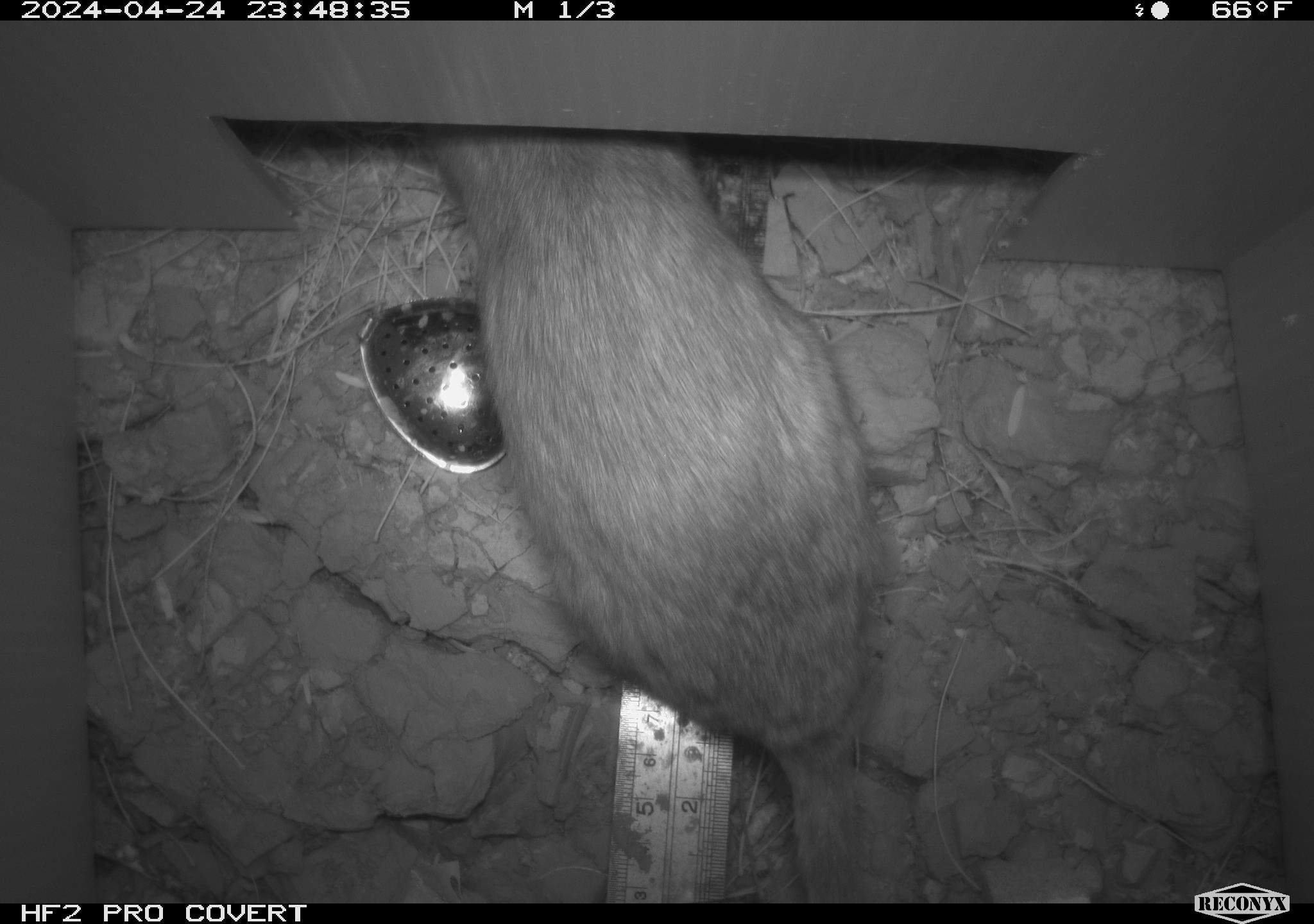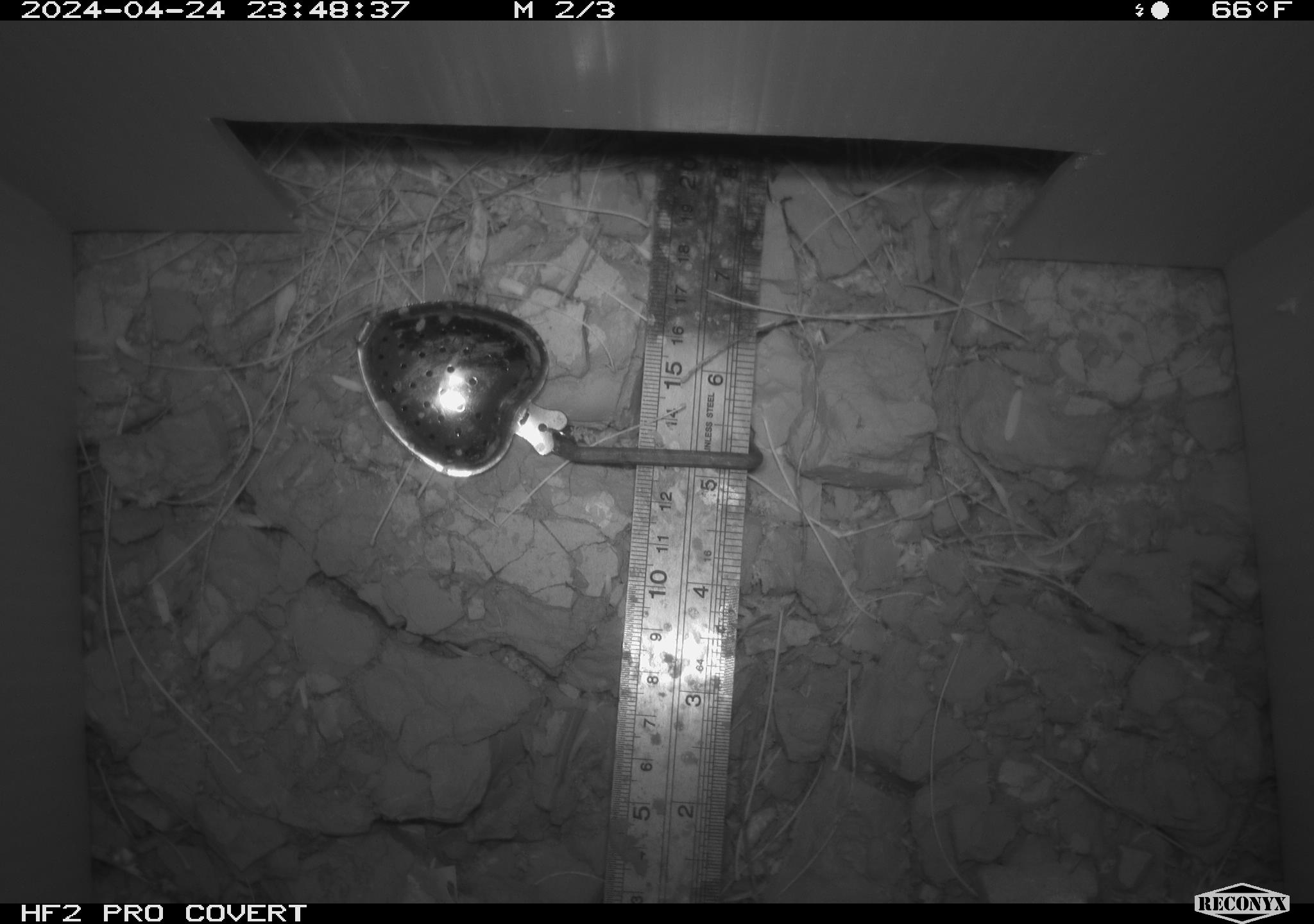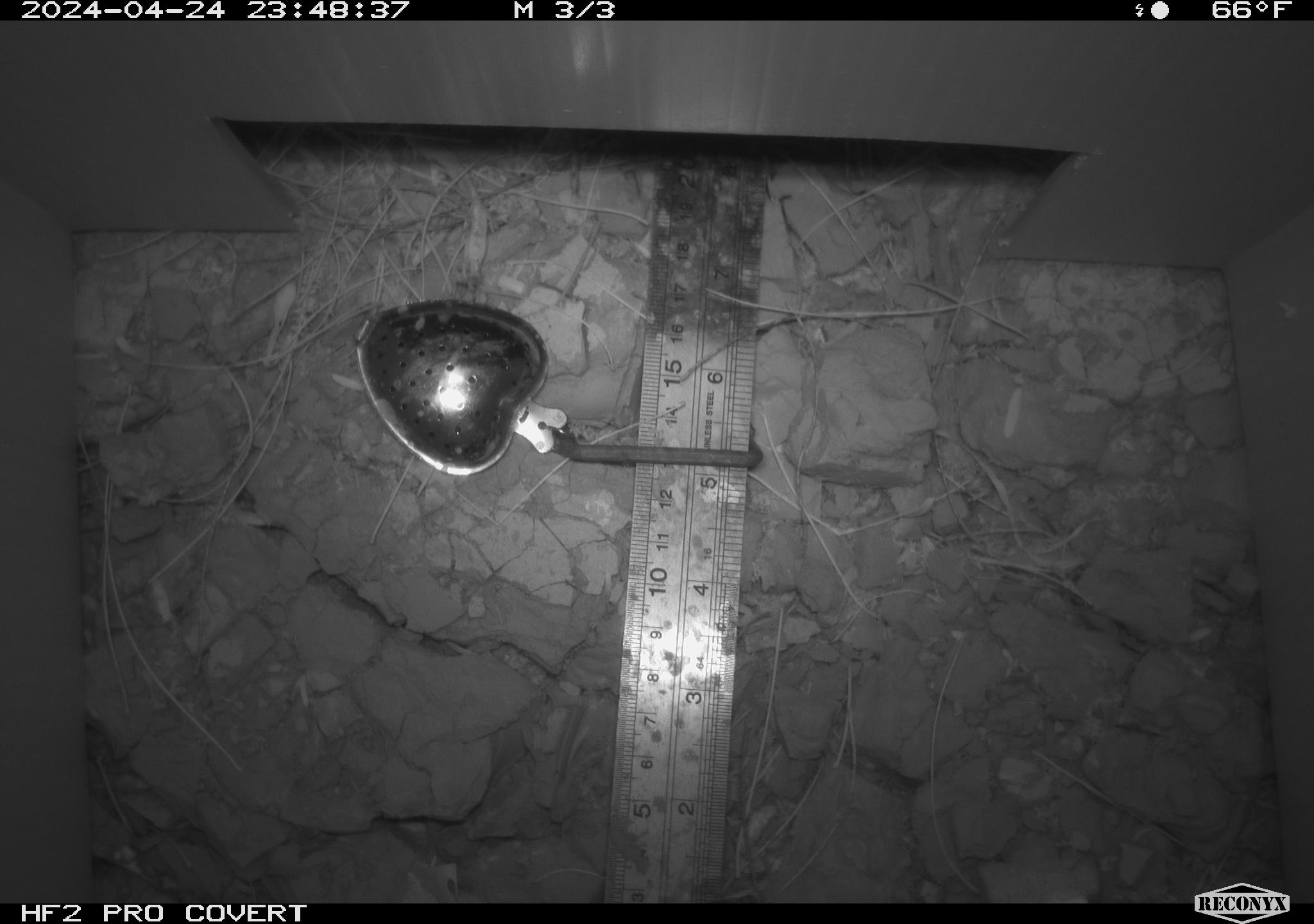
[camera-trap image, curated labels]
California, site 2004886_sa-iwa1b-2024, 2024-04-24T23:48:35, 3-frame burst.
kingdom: Animalia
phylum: Chordata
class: Mammalia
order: Rodentia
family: Cricetidae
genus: Neotoma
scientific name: Neotoma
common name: pack rat or woodrat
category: neotoma species